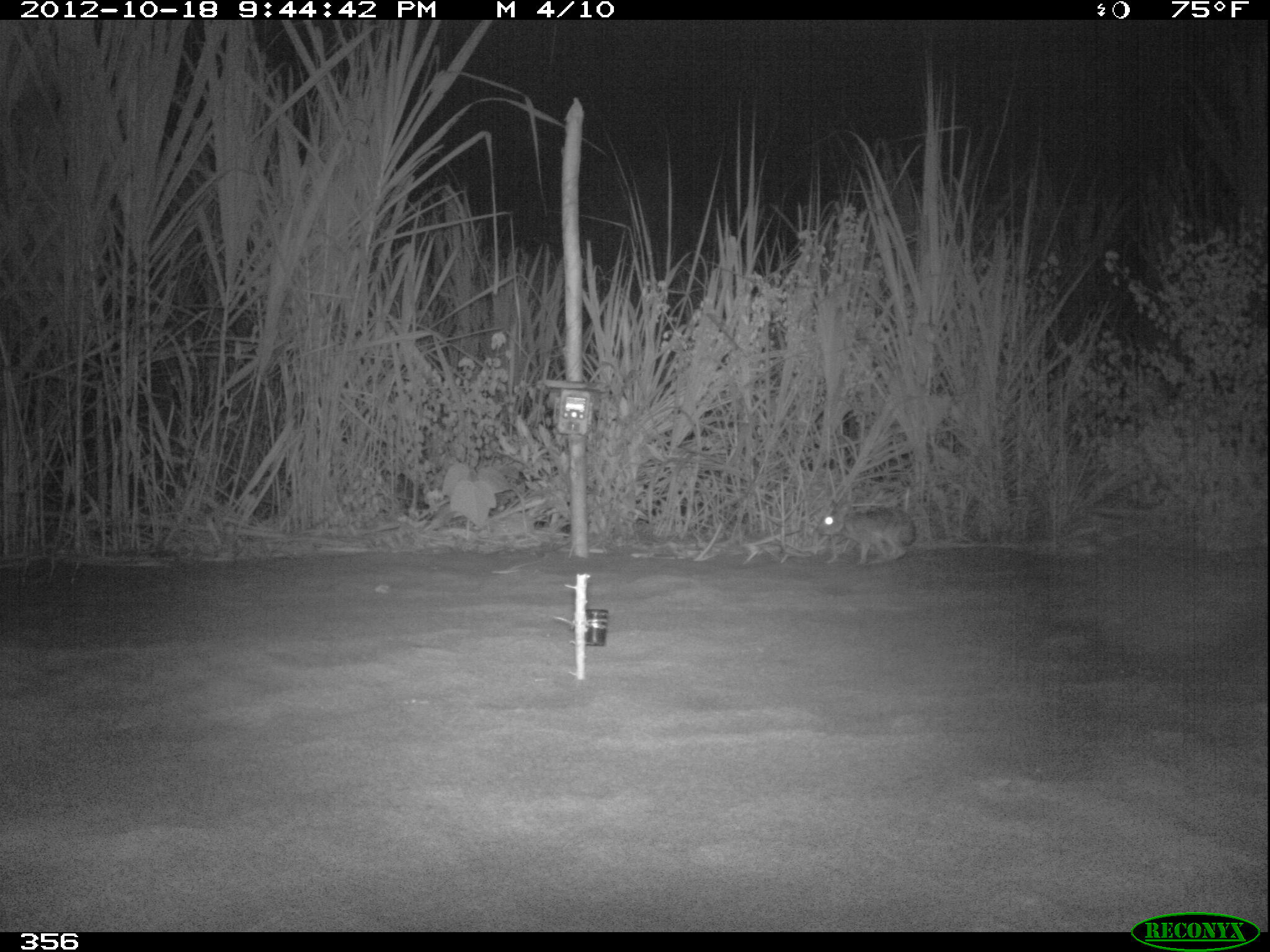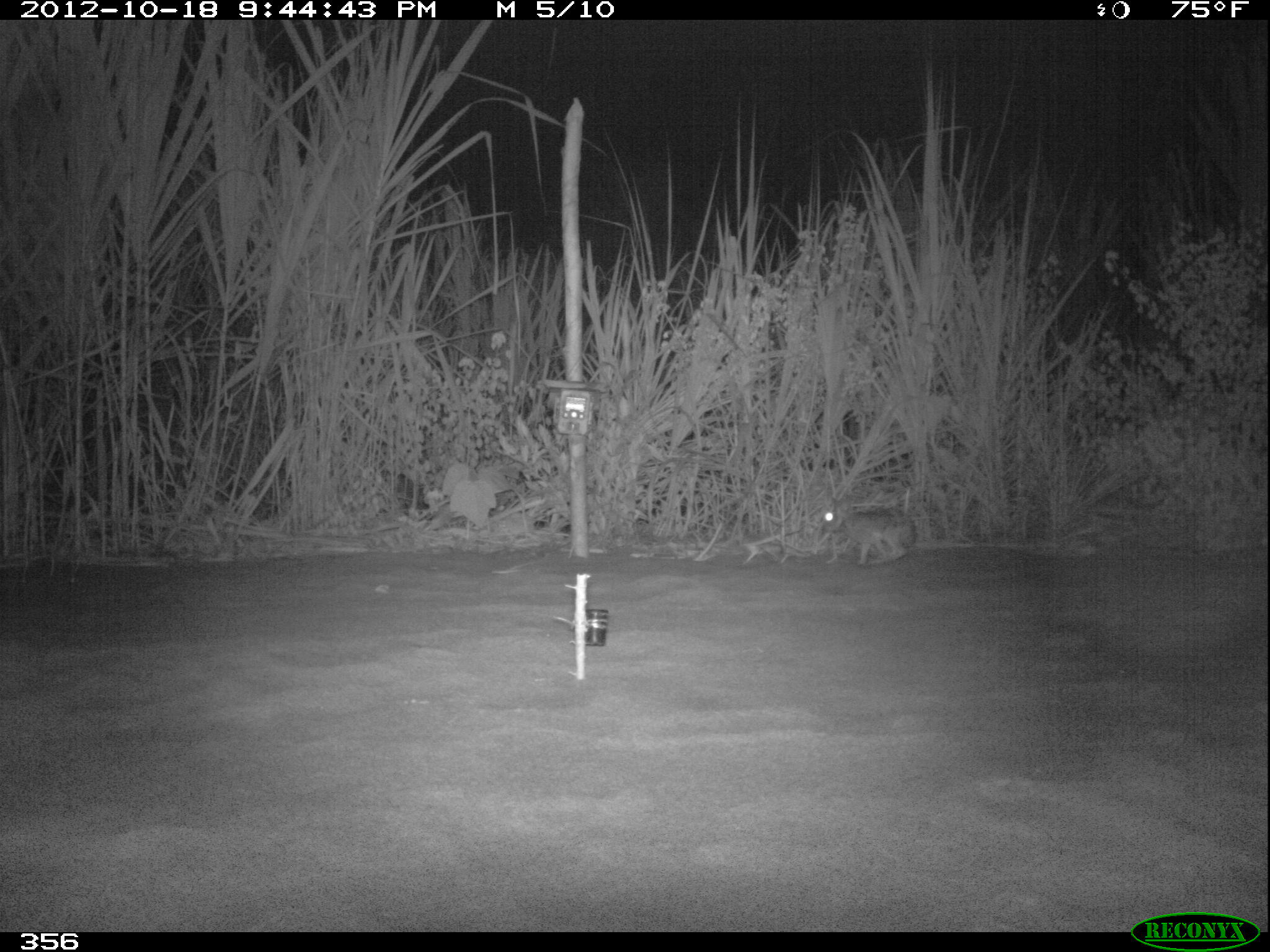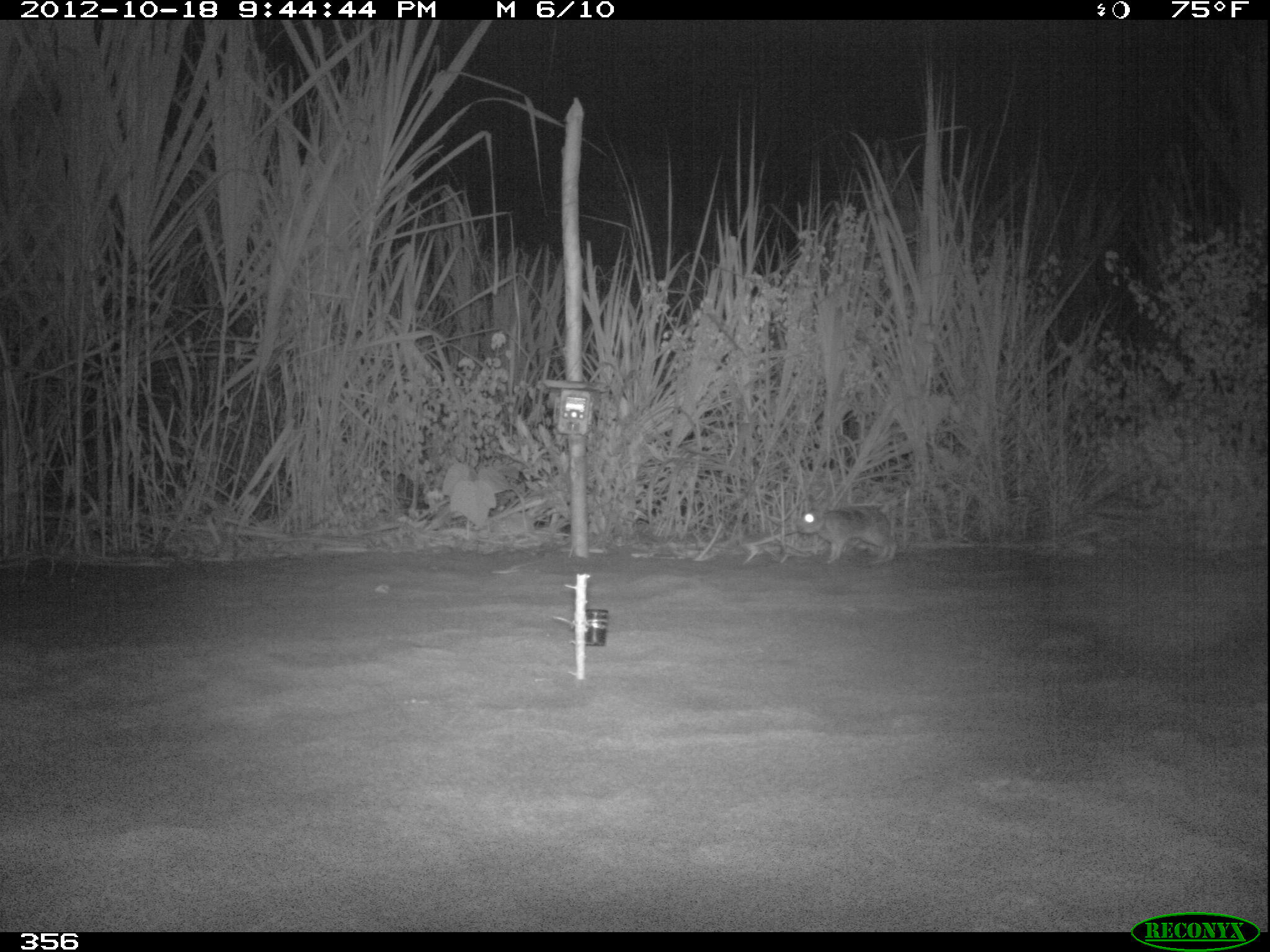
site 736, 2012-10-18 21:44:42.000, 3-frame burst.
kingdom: Animalia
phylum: Chordata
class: Mammalia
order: Lagomorpha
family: Leporidae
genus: Sylvilagus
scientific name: Sylvilagus brasiliensis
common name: tapeti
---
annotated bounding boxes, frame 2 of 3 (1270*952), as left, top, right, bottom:
sylvilagus brasiliensis: 818, 495, 917, 566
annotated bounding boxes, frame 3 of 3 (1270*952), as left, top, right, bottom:
sylvilagus brasiliensis: 794, 505, 897, 566